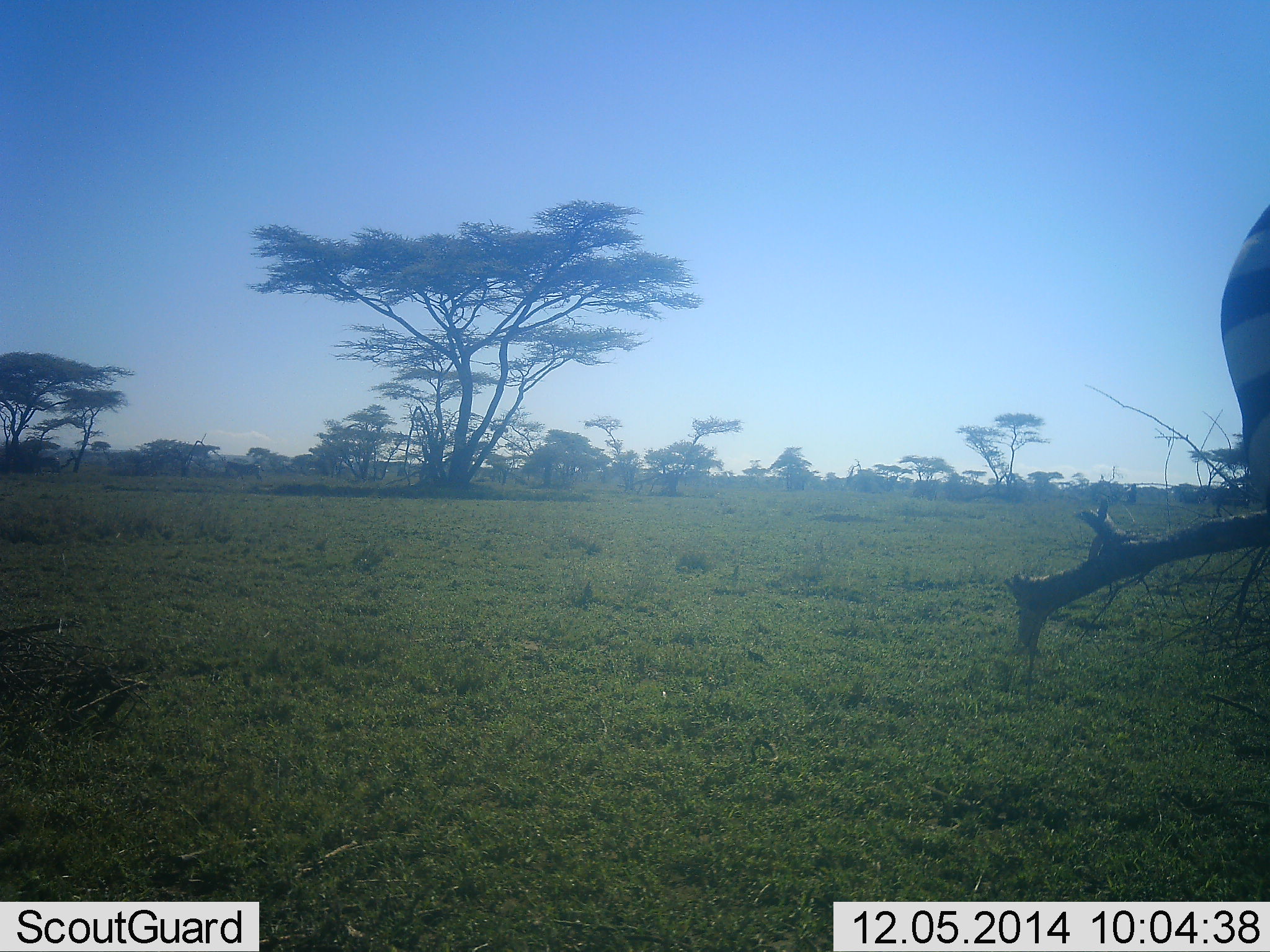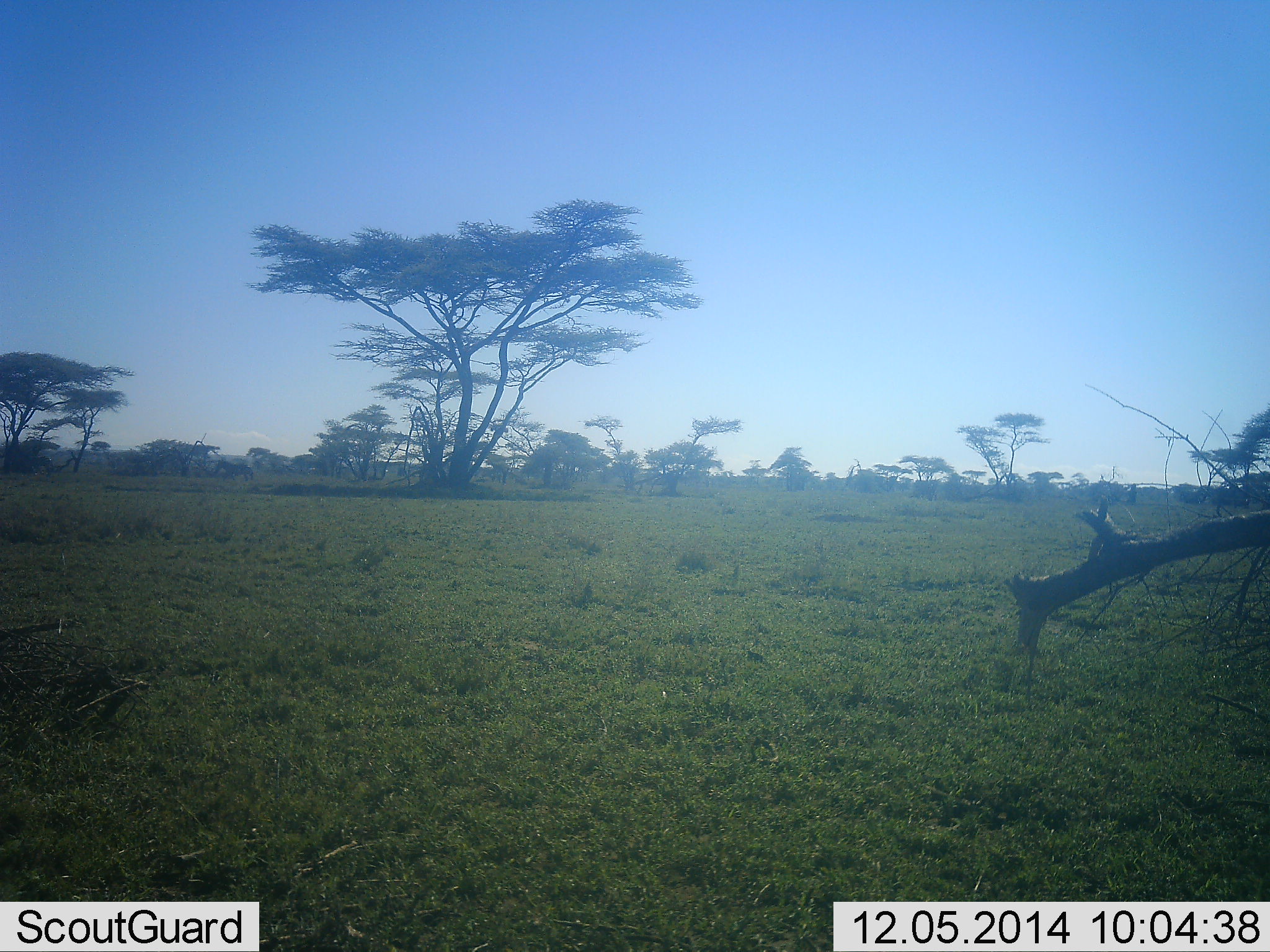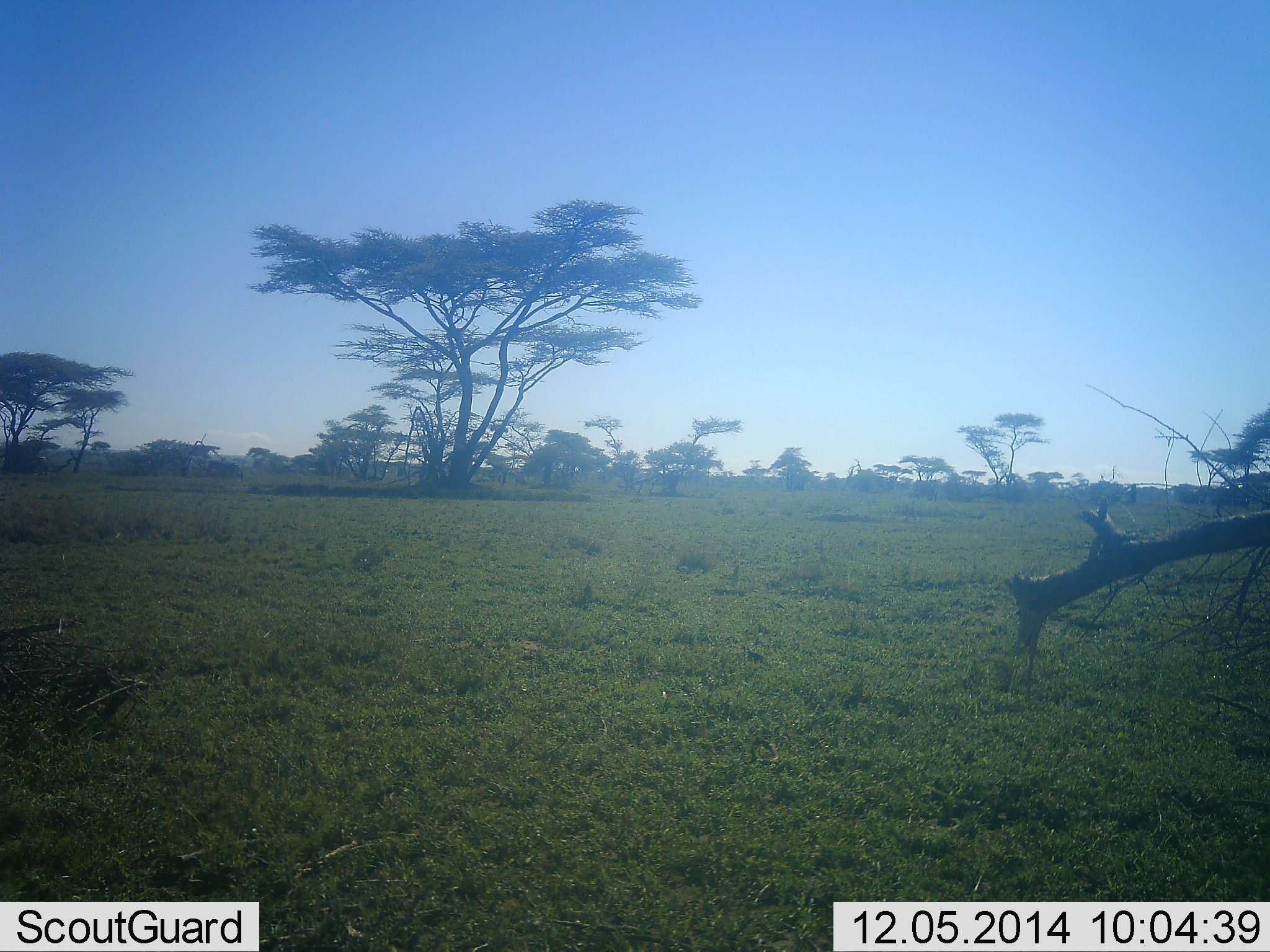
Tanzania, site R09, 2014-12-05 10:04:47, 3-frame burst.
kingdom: Animalia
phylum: Chordata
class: Mammalia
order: Perissodactyla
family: Equidae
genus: Equus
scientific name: Equus quagga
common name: plains zebra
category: zebra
Zebra (plains zebra) (Equus quagga), count 1. Behavior (volunteer vote fractions): standing 20%, resting 0%, moving 90%, interacting 0%. Young present (vote fraction): 0%. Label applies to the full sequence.